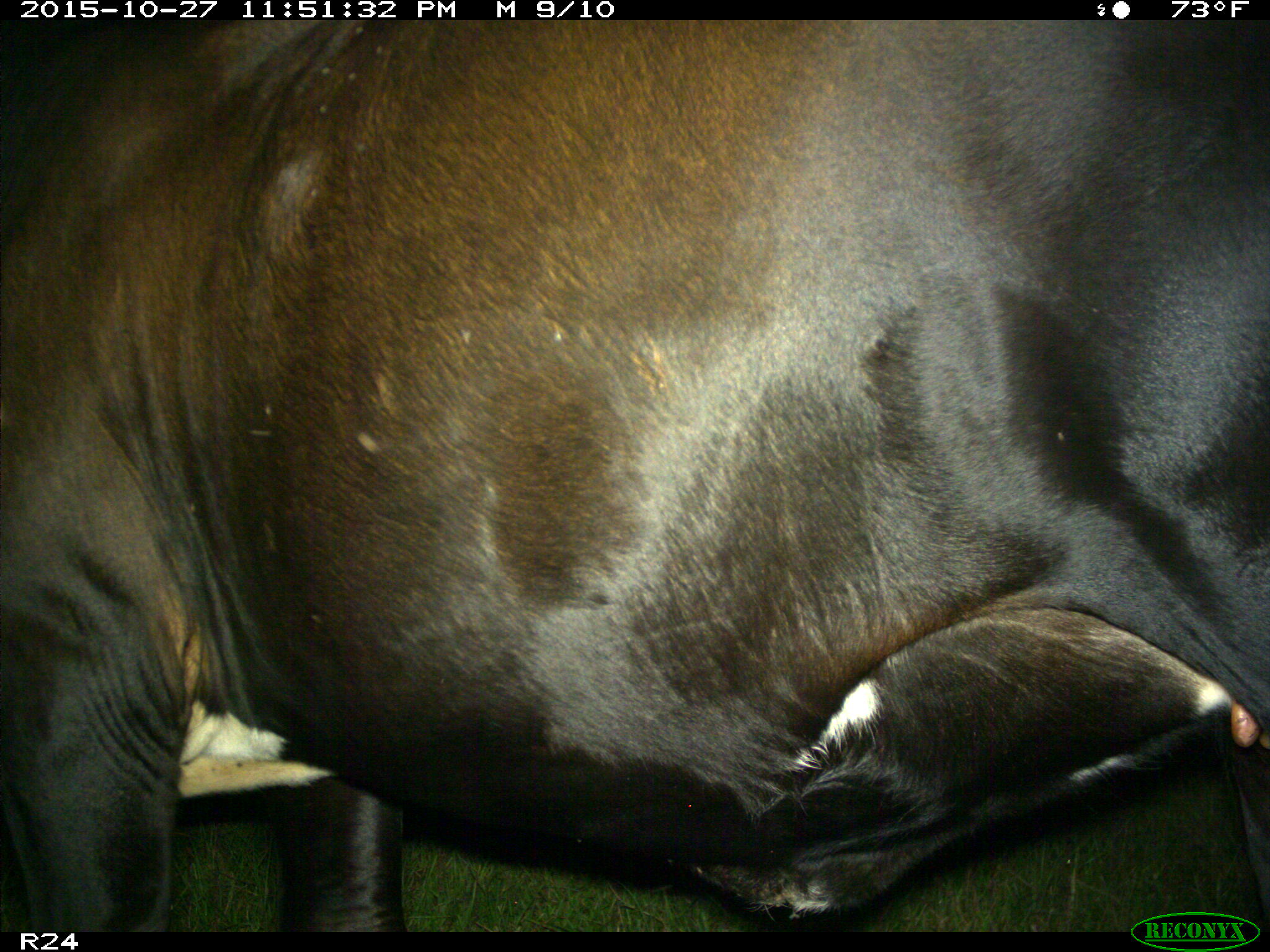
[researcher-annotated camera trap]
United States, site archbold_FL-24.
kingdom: Animalia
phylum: Chordata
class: Mammalia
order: Artiodactyla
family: Bovidae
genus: Bos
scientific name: Bos taurus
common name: domestic cow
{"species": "Bos taurus (domestic cow)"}